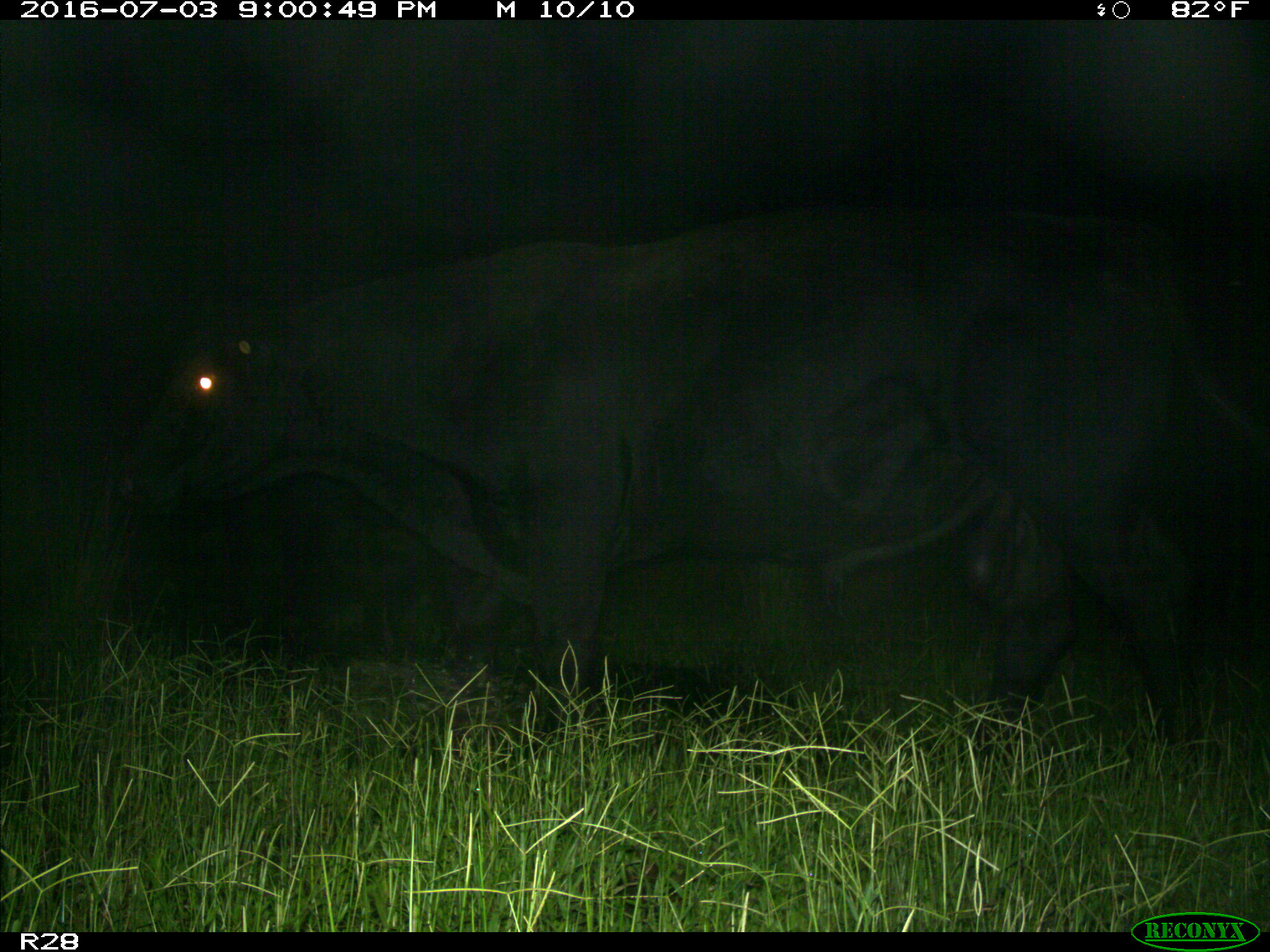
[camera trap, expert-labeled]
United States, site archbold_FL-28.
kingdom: Animalia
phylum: Chordata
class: Mammalia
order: Artiodactyla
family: Bovidae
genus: Bos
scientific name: Bos taurus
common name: domestic cow